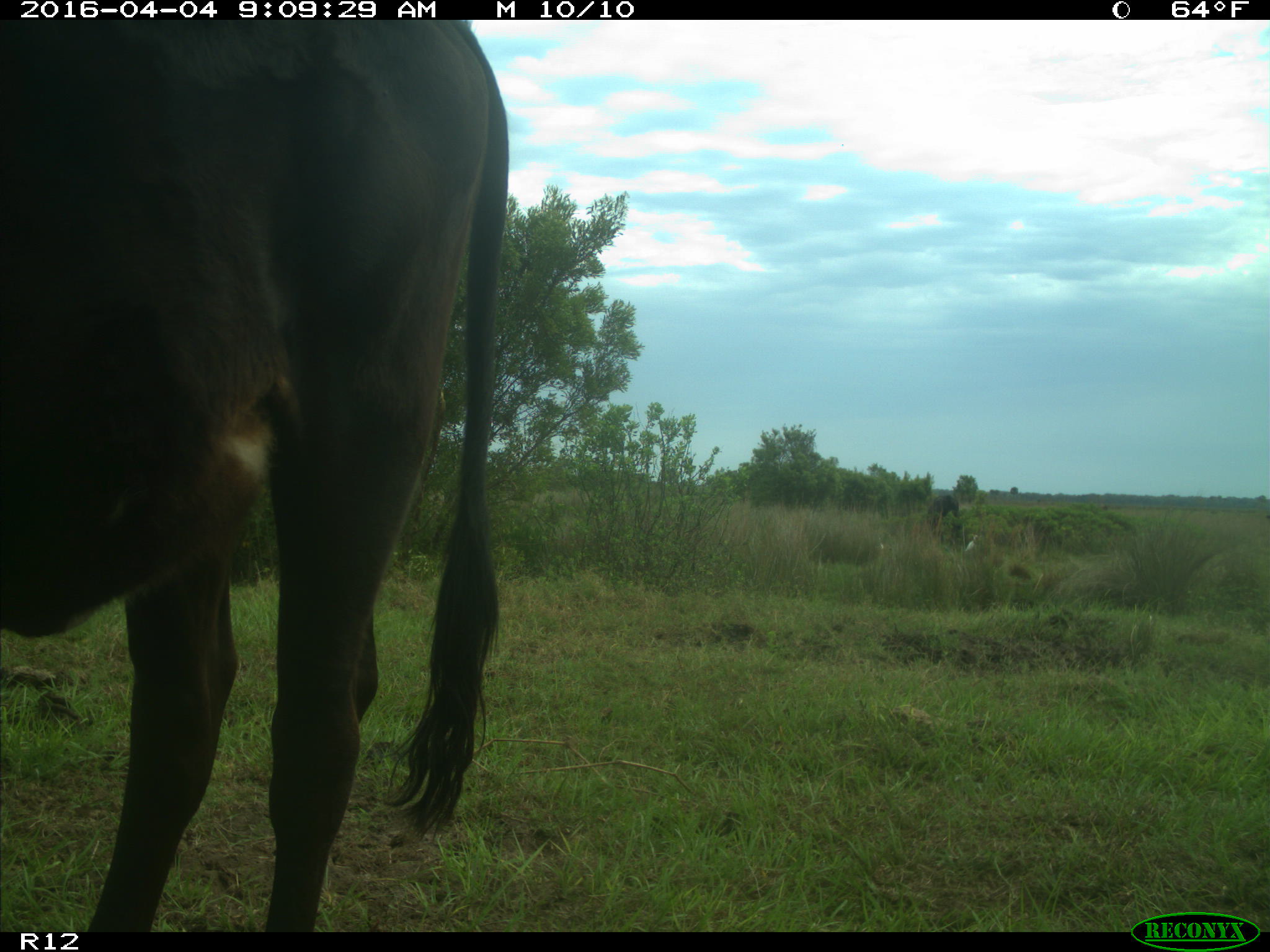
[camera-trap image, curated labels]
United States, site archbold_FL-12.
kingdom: Animalia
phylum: Chordata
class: Mammalia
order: Artiodactyla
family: Bovidae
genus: Bos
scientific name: Bos taurus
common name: domestic cow